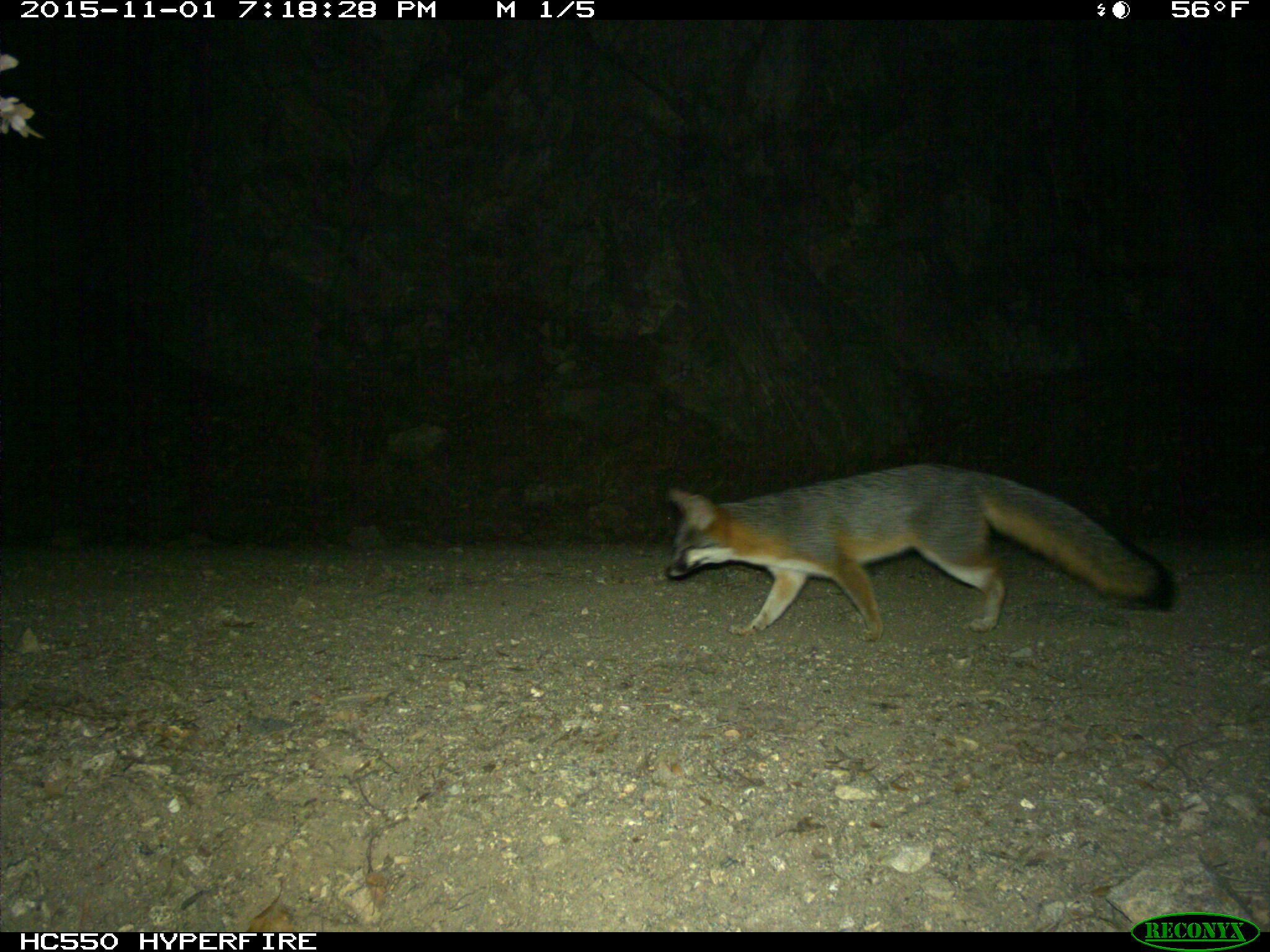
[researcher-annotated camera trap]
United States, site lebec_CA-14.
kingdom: Animalia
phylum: Chordata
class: Mammalia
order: Carnivora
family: Canidae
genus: Urocyon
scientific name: Urocyon cinereoargenteus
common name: gray fox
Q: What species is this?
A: Urocyon cinereoargenteus (gray fox).